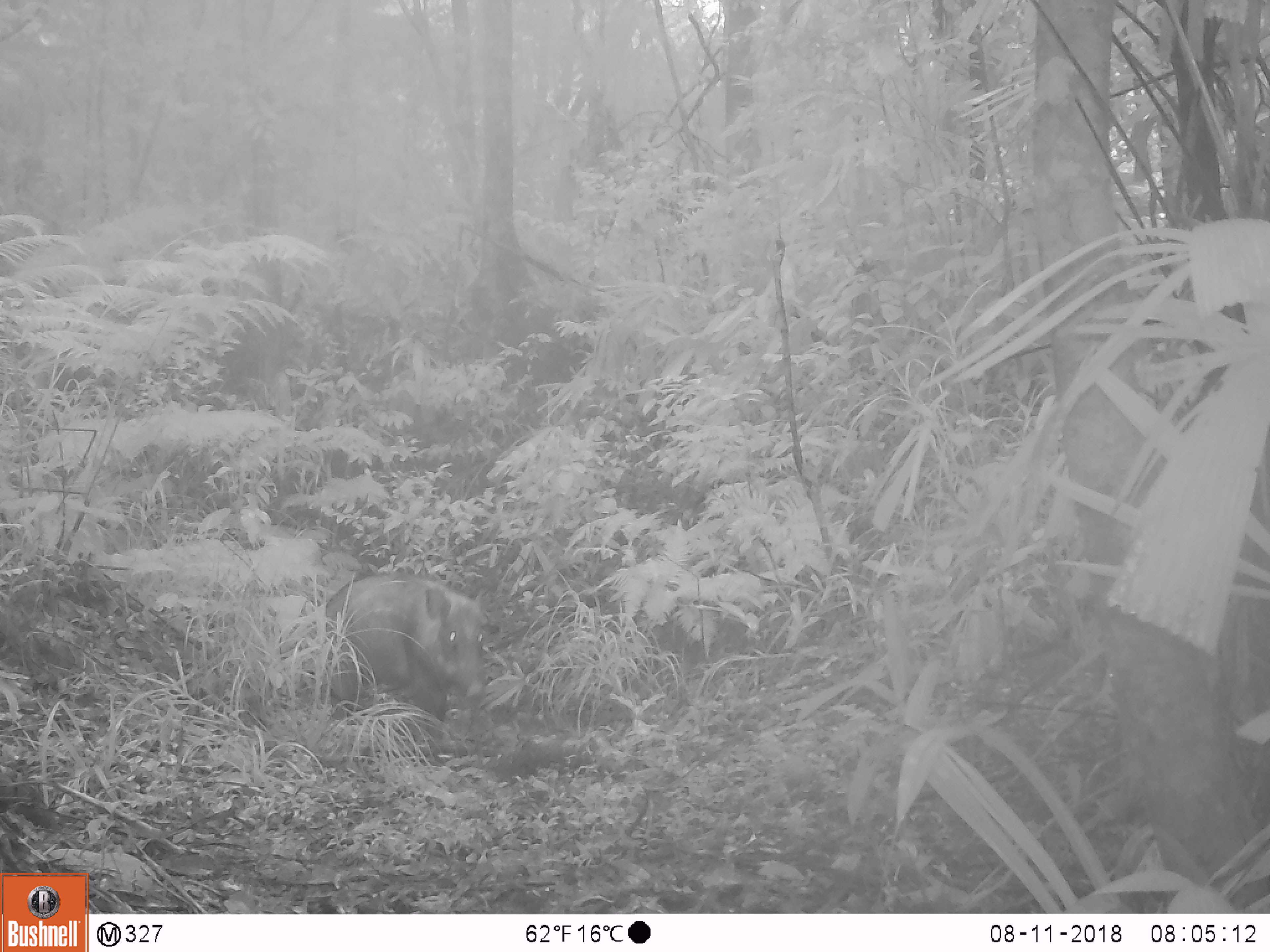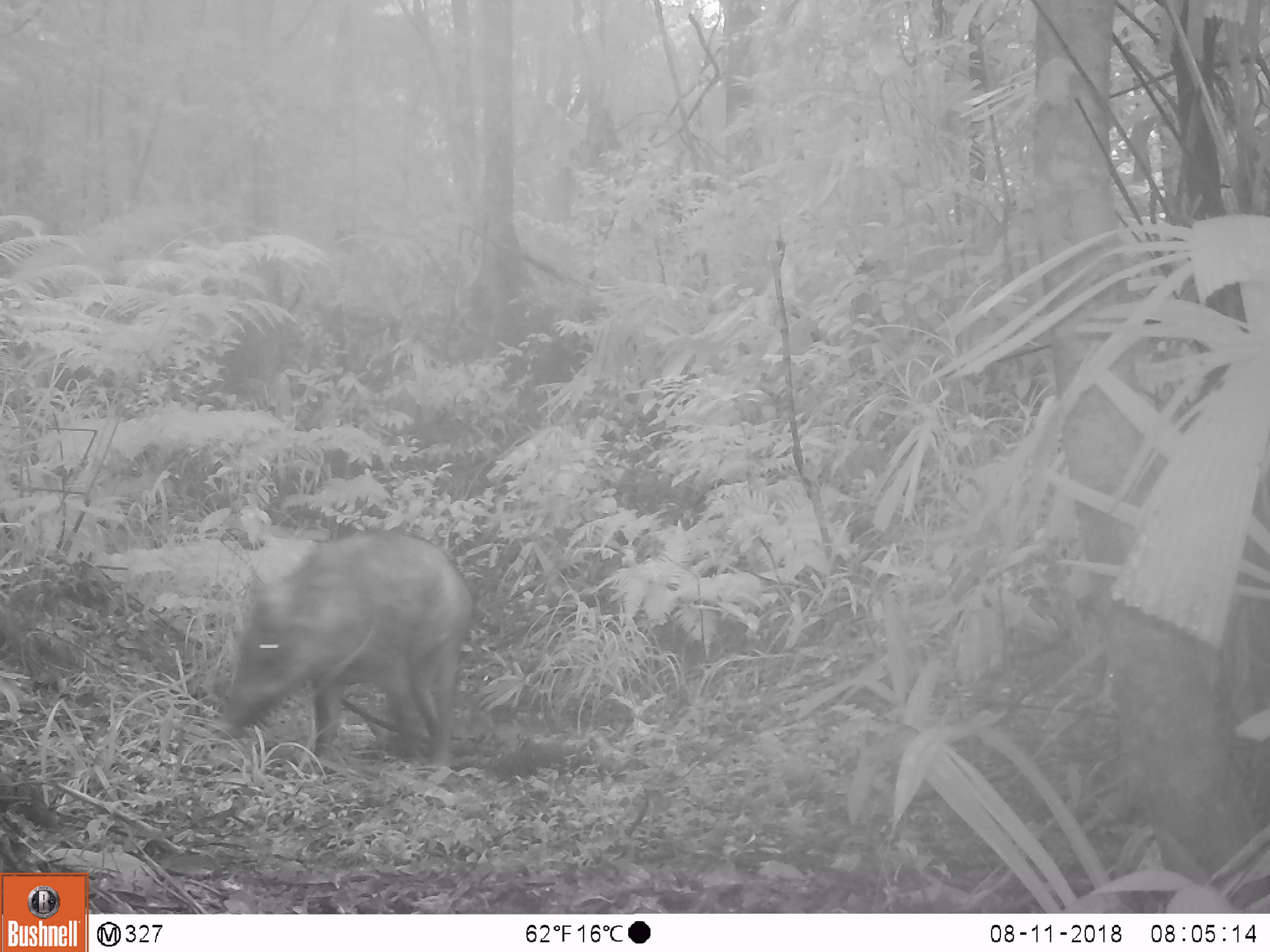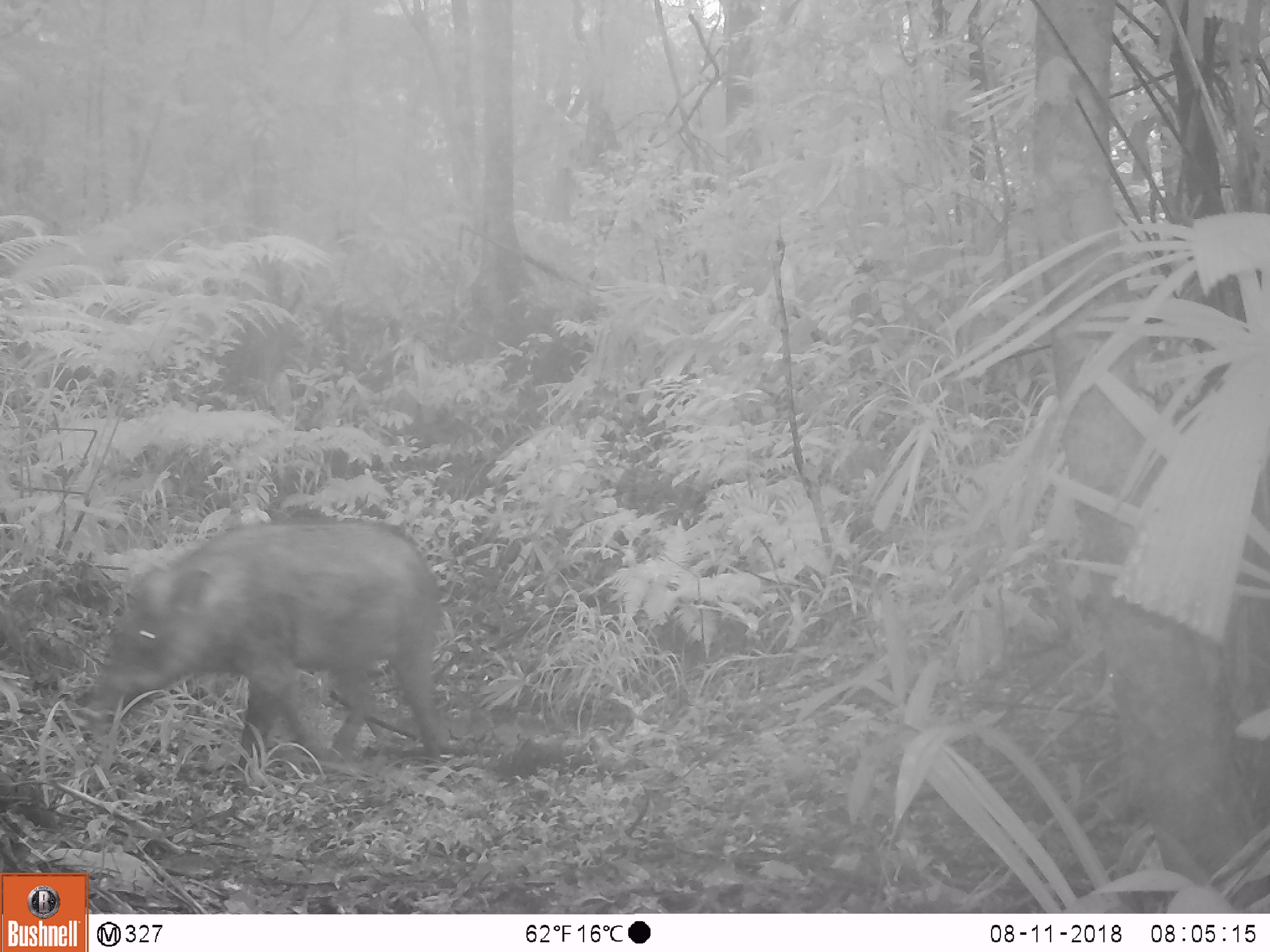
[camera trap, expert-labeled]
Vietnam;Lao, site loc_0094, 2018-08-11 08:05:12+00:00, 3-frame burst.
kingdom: Animalia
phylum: Chordata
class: Mammalia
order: Artiodactyla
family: Suidae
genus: Sus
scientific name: Sus scrofa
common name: eurasian wild pig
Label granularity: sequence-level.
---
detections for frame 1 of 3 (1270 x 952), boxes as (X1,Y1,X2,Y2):
eurasian wild pig: (322,571,489,750)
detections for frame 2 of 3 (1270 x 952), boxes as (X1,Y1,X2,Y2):
eurasian wild pig: (224,526,474,772)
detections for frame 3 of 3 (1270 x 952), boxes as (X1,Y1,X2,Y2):
eurasian wild pig: (95,514,447,774)